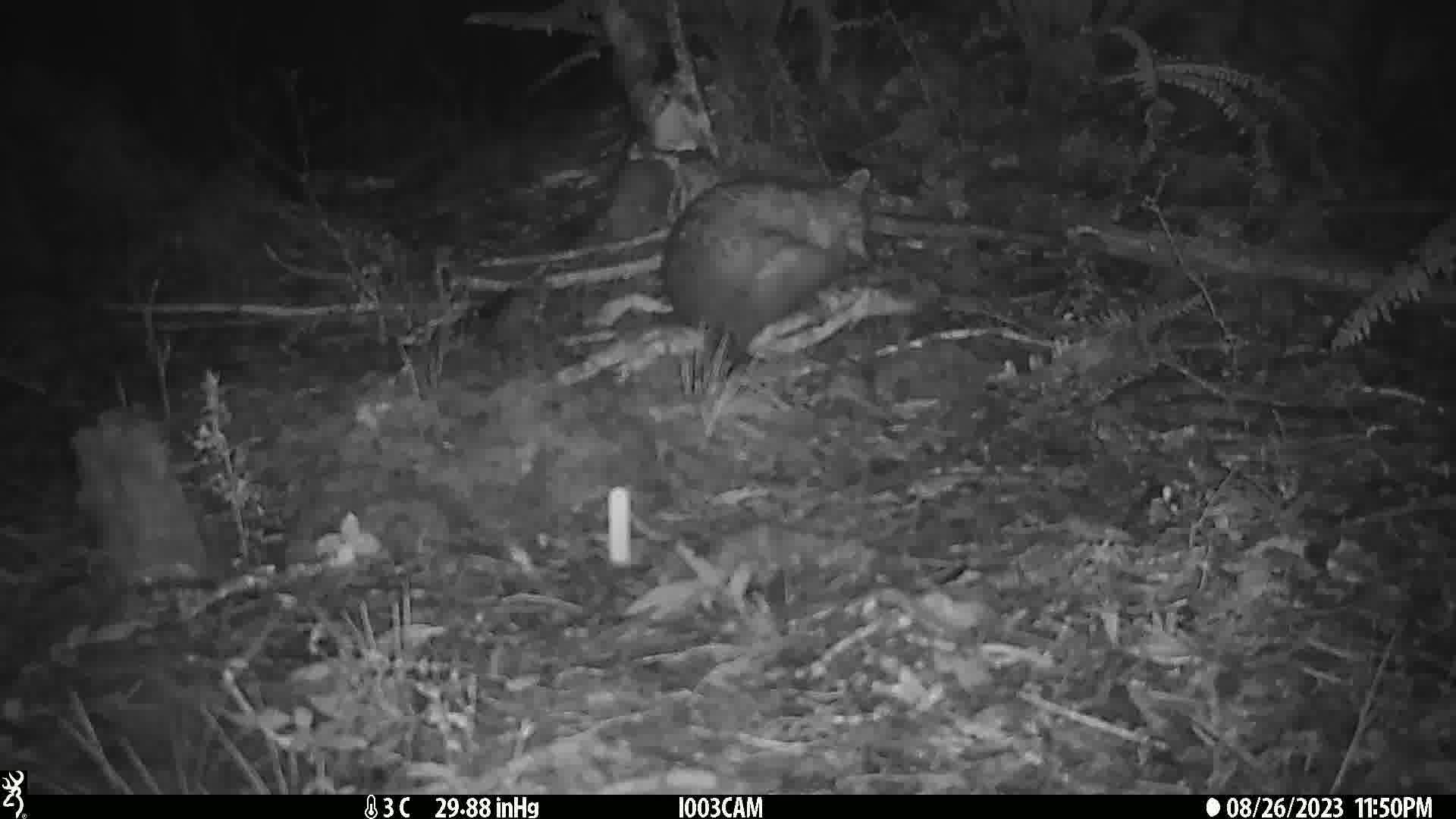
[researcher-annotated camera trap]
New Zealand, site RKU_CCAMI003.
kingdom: Animalia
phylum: Chordata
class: Mammalia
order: Diprotodontia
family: Phalangeridae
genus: Trichosurus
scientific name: Trichosurus vulpecula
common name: common brushtail possum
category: possum